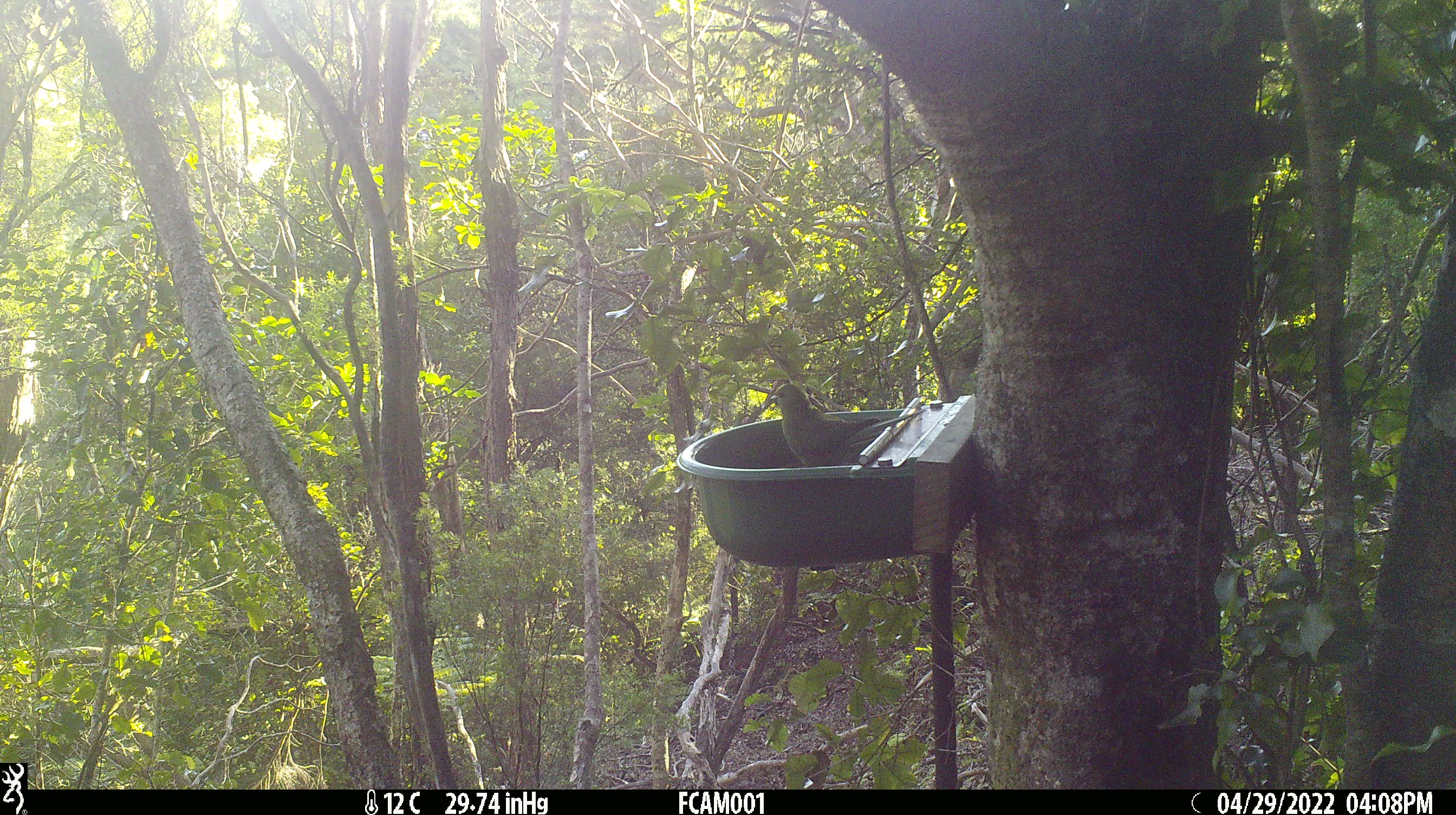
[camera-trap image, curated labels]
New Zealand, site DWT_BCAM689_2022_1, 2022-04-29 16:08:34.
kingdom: Animalia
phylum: Chordata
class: Aves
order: Psittaciformes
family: Psittaculidae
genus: Cyanoramphus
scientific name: Cyanoramphus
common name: parakeet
Parakeet (Cyanoramphus).